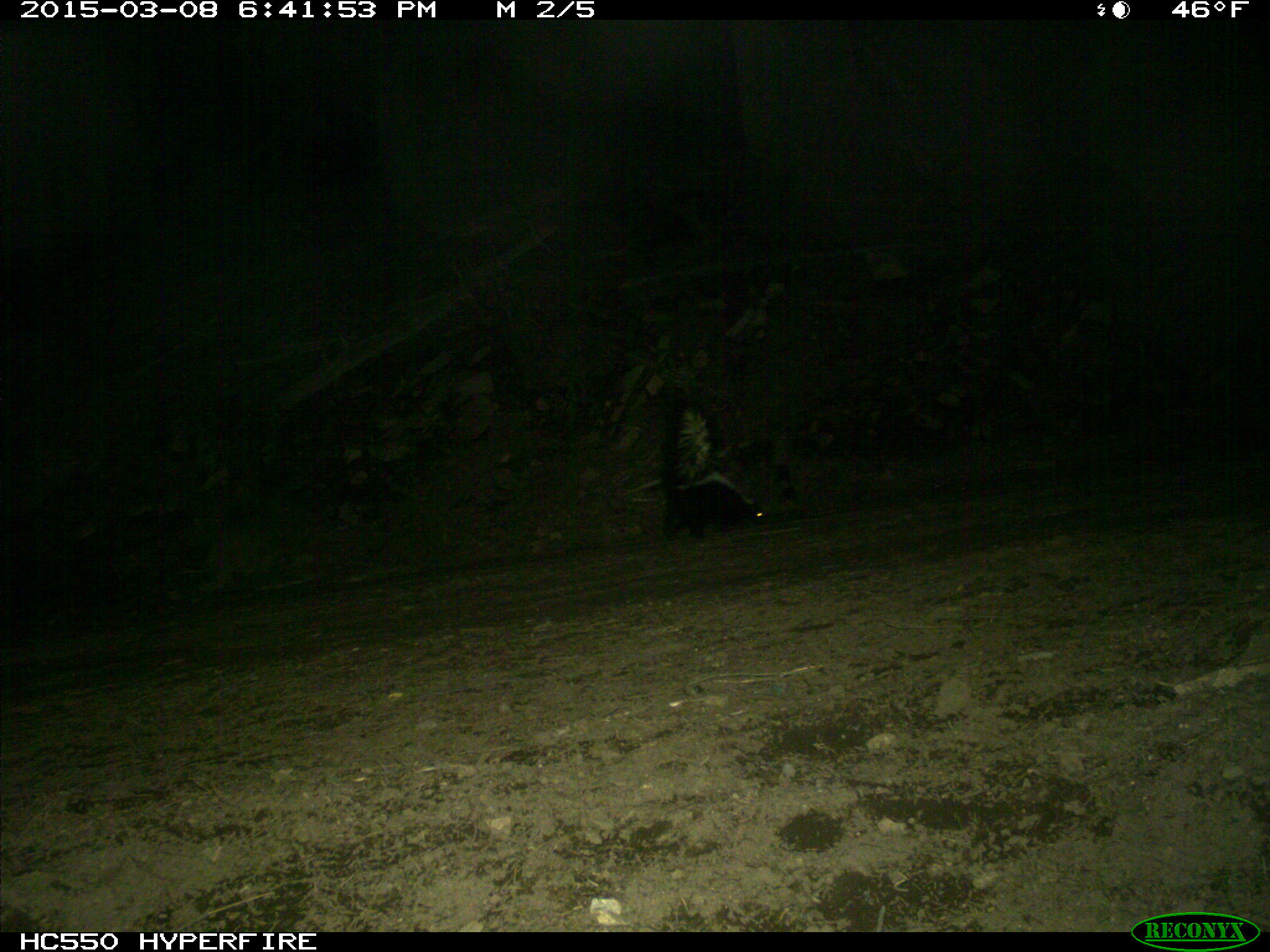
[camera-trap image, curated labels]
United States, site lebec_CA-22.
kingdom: Animalia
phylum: Chordata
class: Mammalia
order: Carnivora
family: Mephitidae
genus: Mephitis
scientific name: Mephitis mephitis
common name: striped skunk